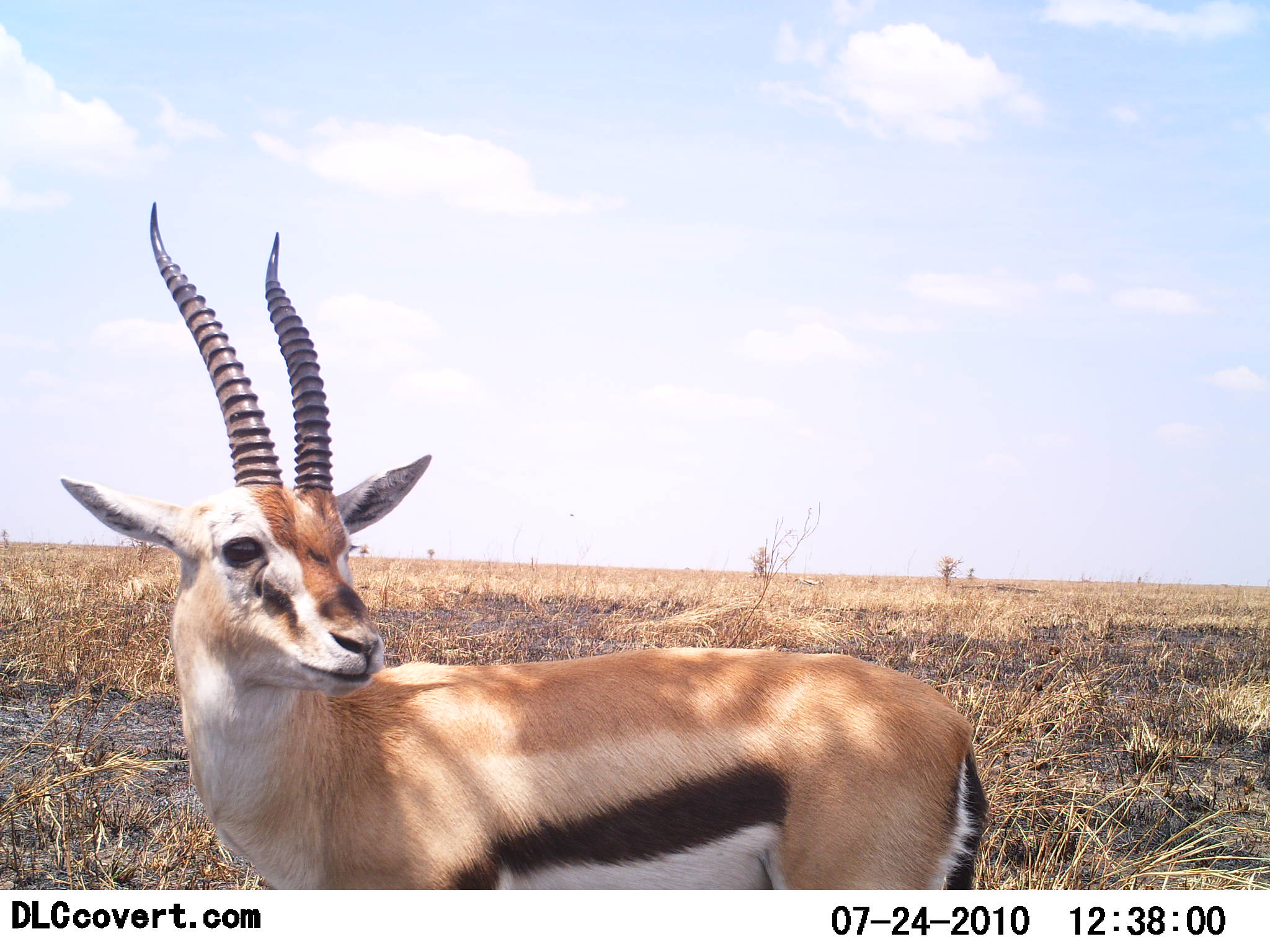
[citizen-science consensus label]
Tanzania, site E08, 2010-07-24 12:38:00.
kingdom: Animalia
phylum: Chordata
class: Mammalia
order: Artiodactyla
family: Bovidae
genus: Eudorcas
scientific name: Eudorcas thomsonii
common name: thomson's gazelle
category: gazellethomsons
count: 1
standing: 100%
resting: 0%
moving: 0%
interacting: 0%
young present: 0%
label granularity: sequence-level